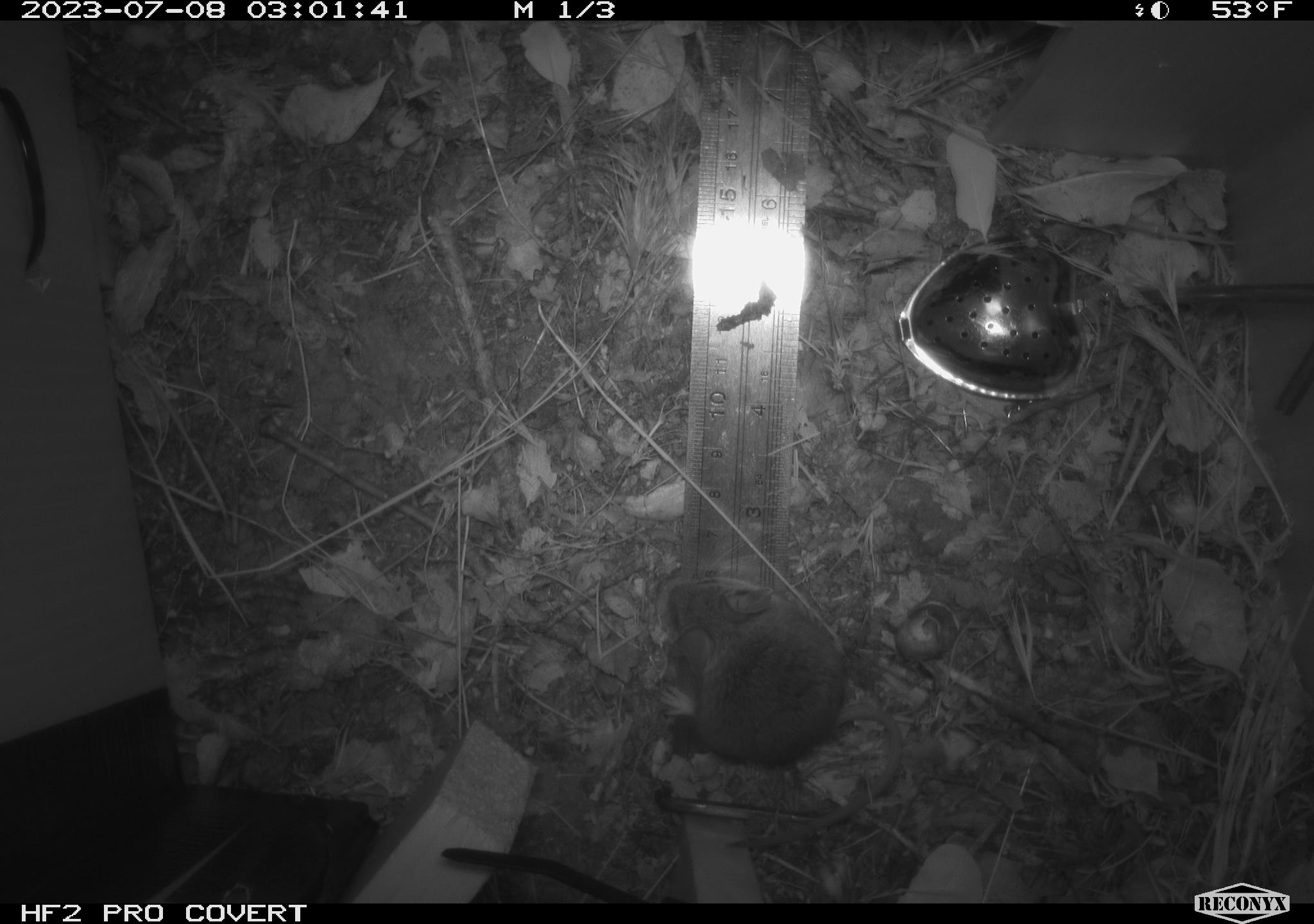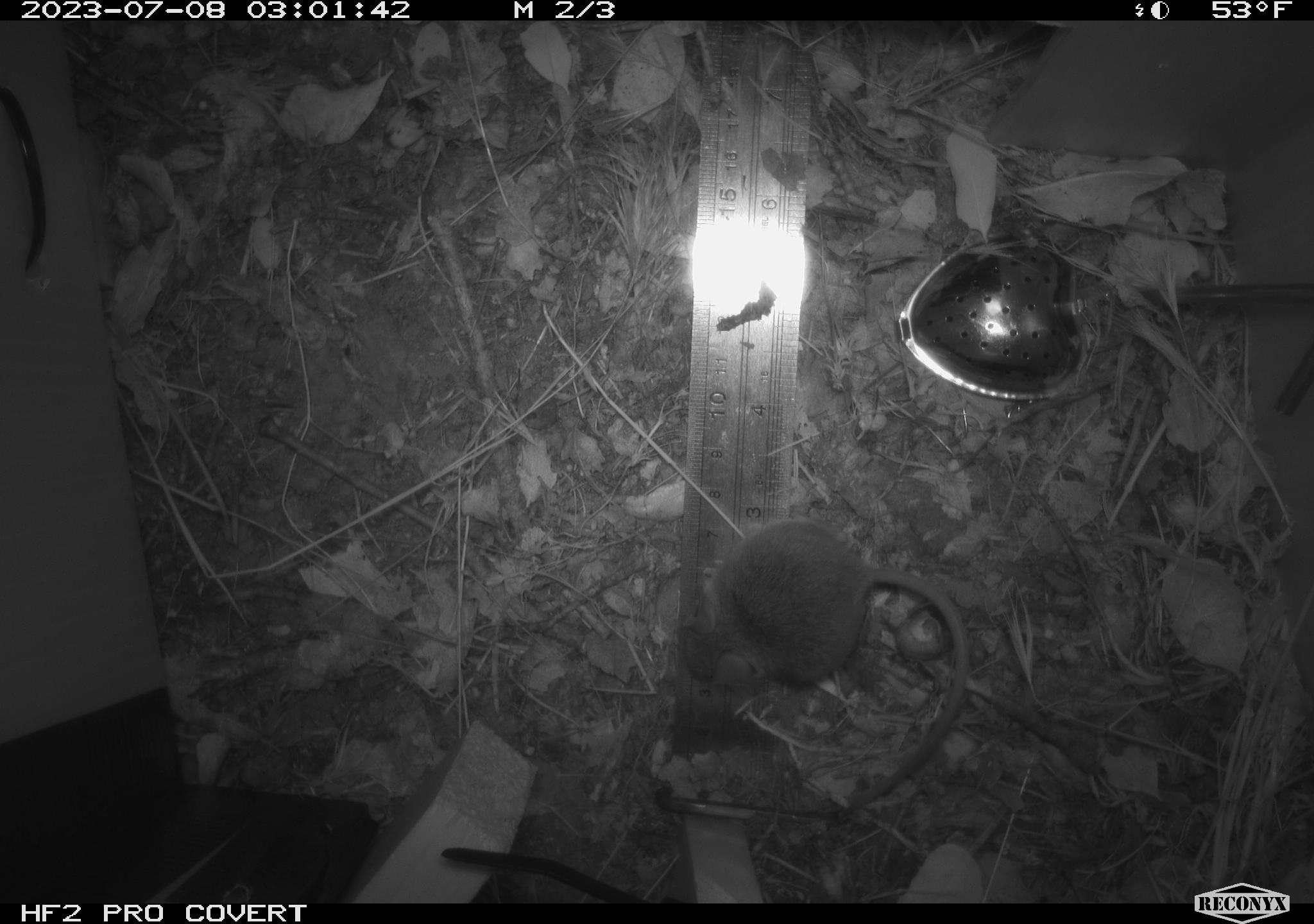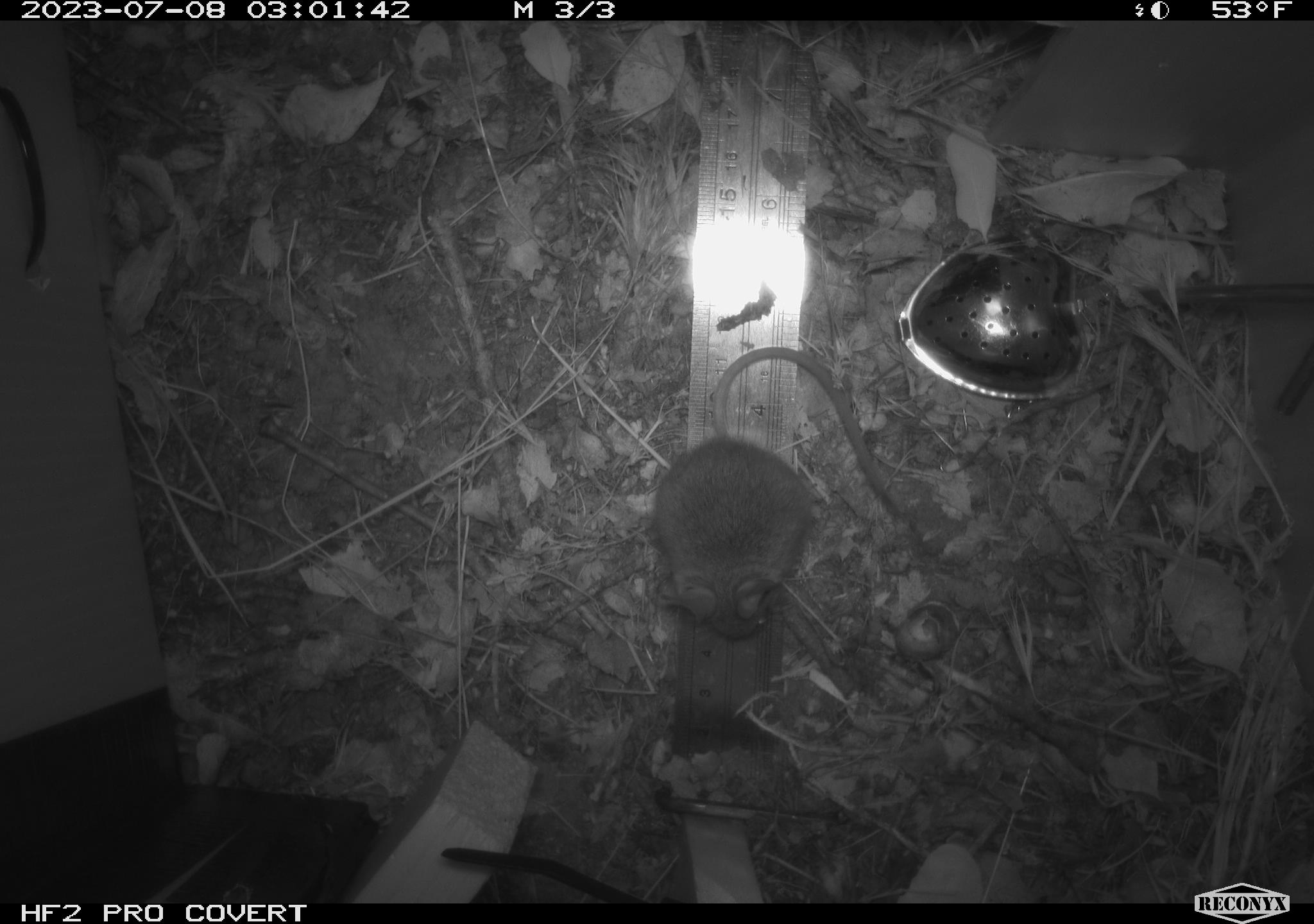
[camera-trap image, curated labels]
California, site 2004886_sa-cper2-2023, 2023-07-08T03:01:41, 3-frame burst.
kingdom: Animalia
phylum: Chordata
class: Mammalia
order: Rodentia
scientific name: Rodentia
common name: mouse species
Mouse species (Rodentia).